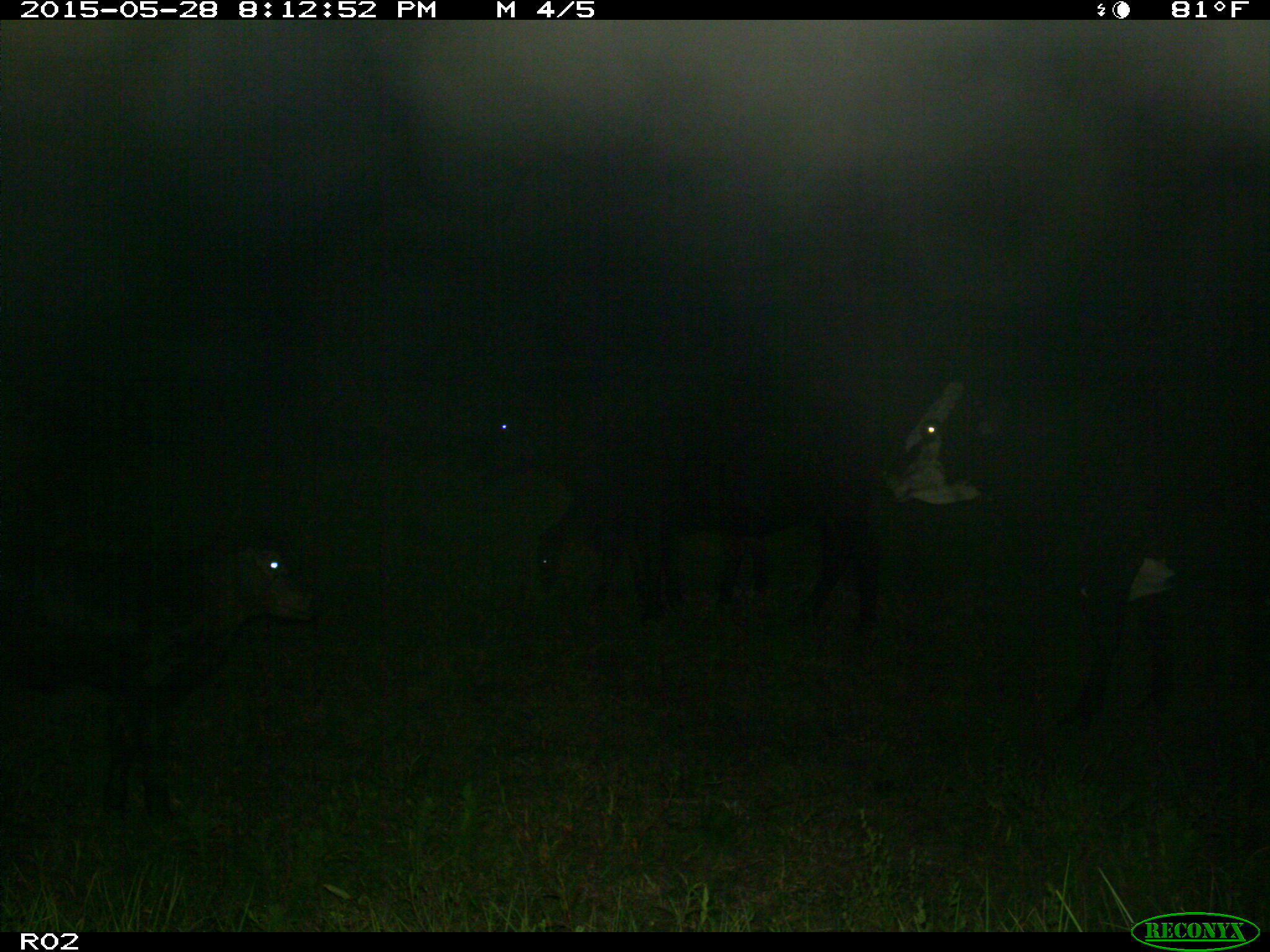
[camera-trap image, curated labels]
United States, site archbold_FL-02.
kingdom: Animalia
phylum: Chordata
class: Mammalia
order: Artiodactyla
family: Bovidae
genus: Bos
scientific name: Bos taurus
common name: domestic cow